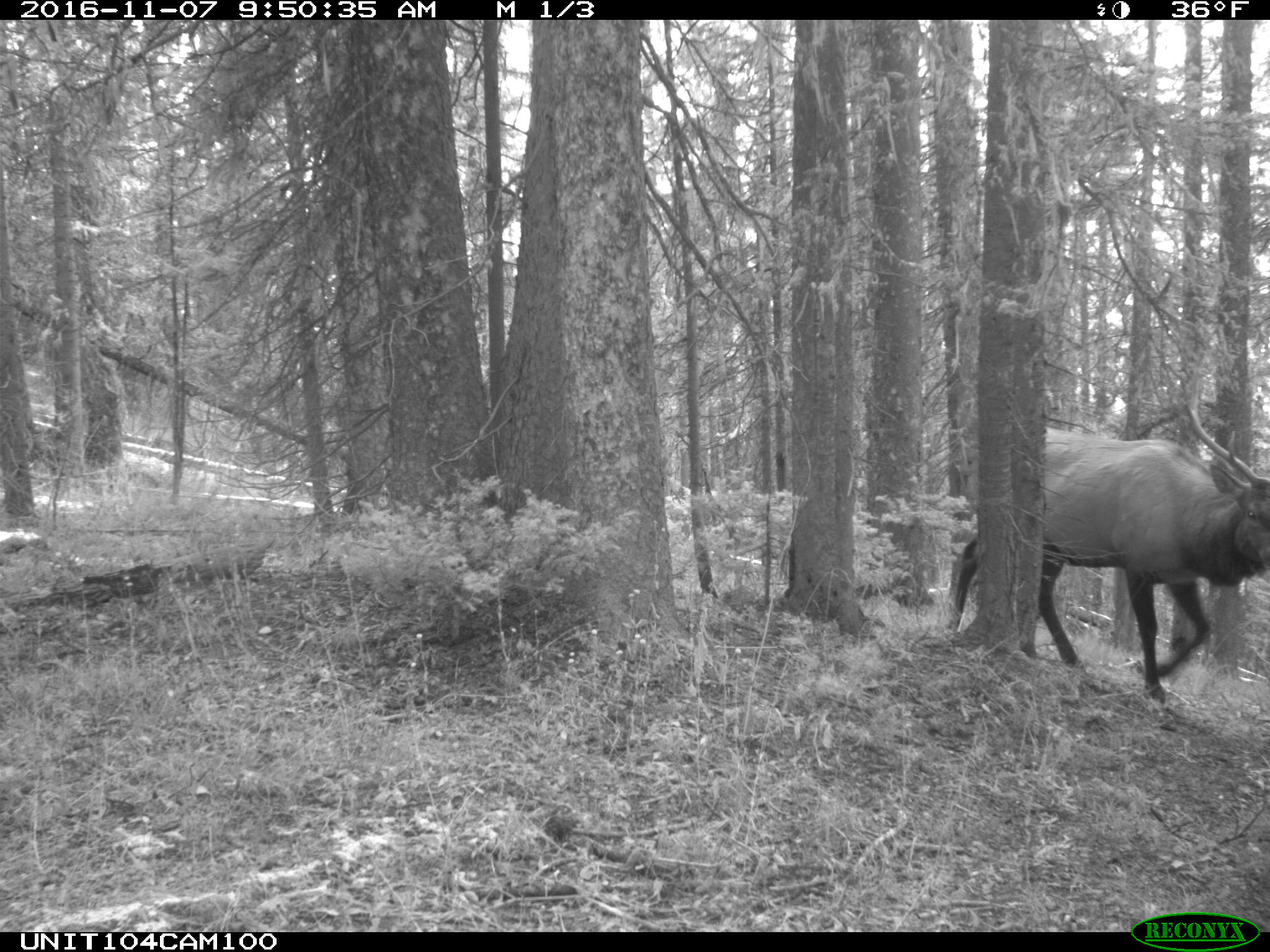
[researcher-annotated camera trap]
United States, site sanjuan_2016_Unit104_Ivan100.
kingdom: Animalia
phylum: Chordata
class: Mammalia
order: Artiodactyla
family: Cervidae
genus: Cervus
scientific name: Cervus elaphus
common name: red deer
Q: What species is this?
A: Cervus elaphus (red deer).